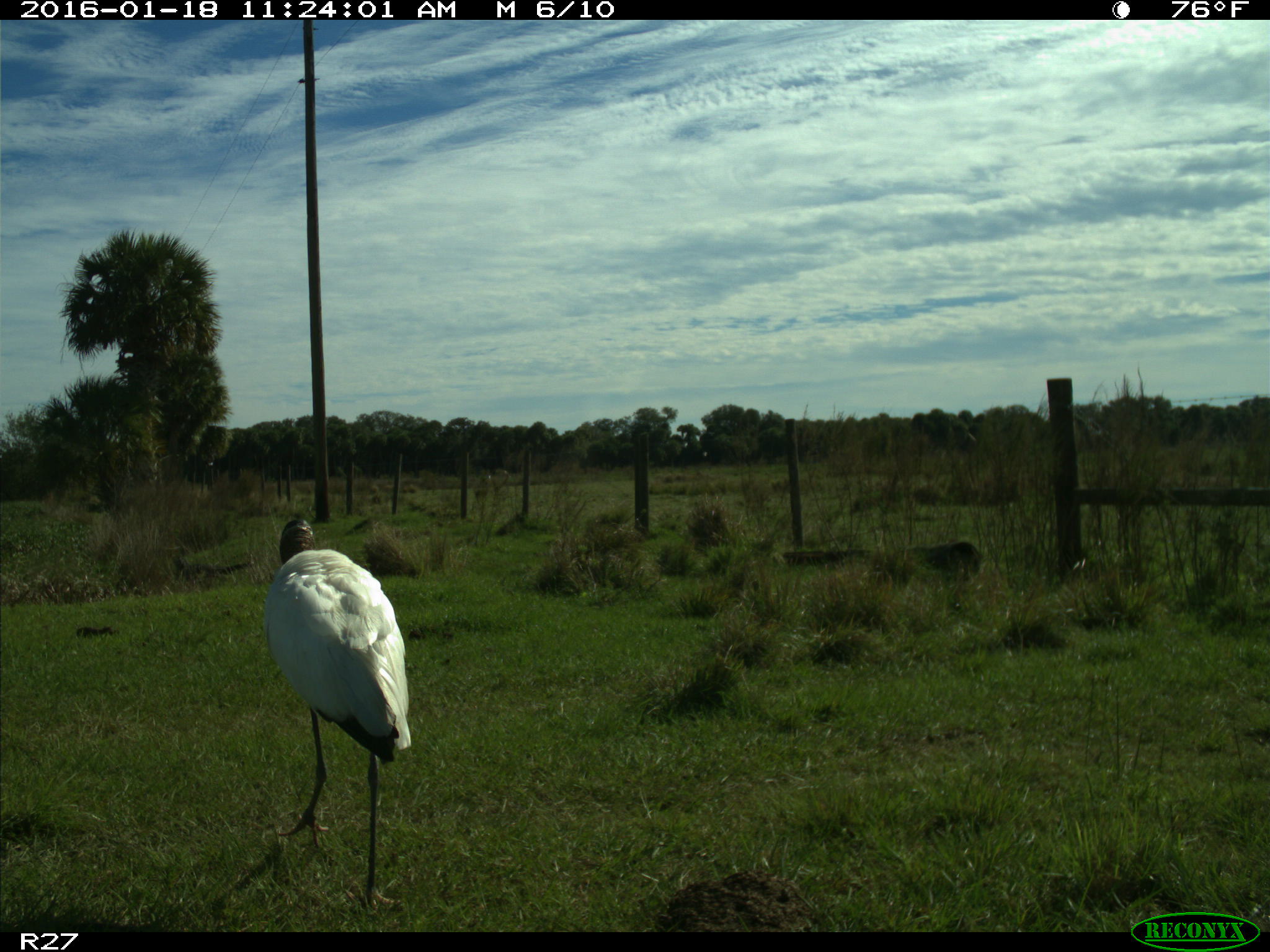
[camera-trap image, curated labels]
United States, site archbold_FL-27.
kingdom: Animalia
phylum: Chordata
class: Aves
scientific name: Aves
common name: birds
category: unidentified bird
Unidentified bird (birds) (Aves).